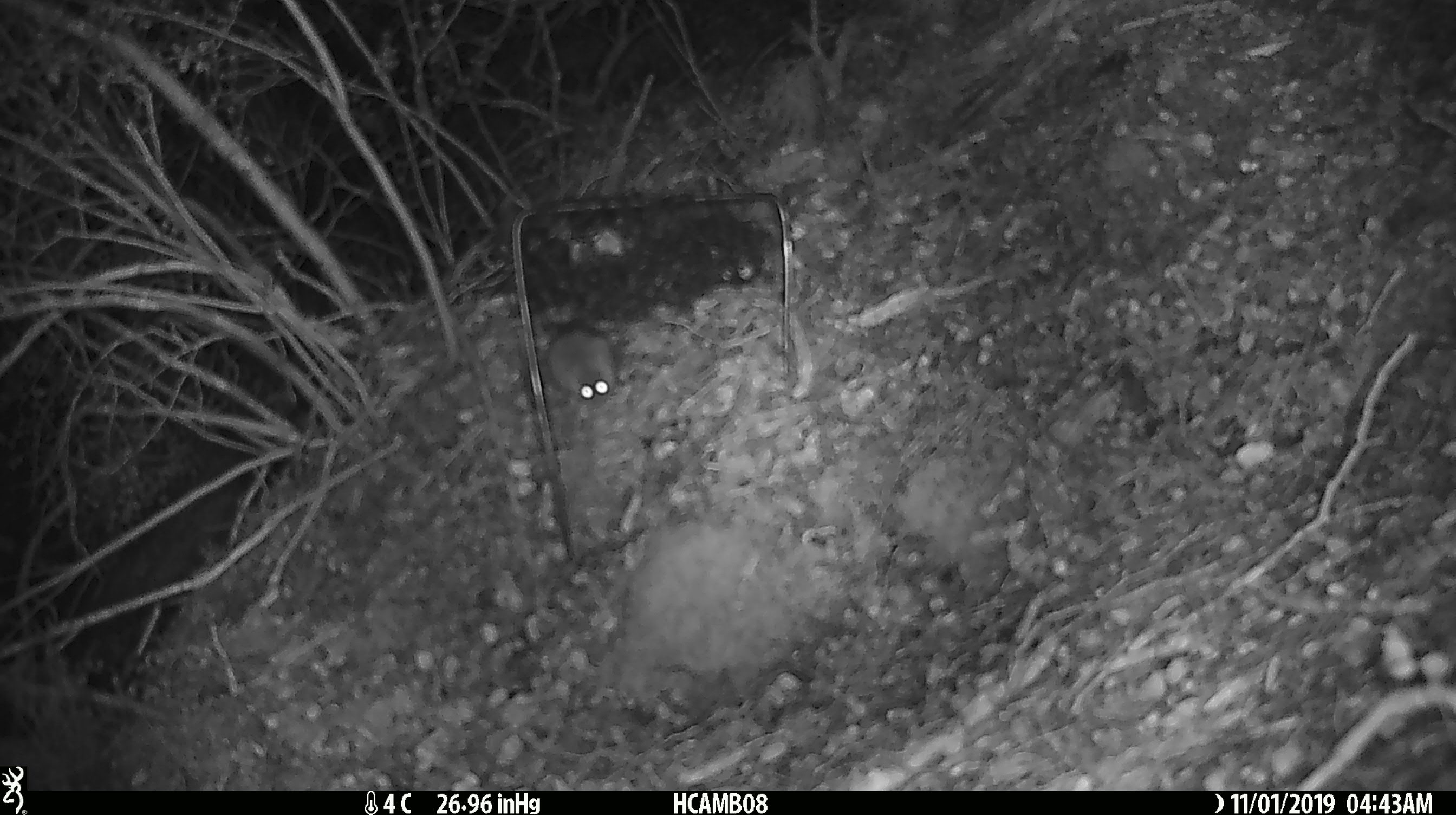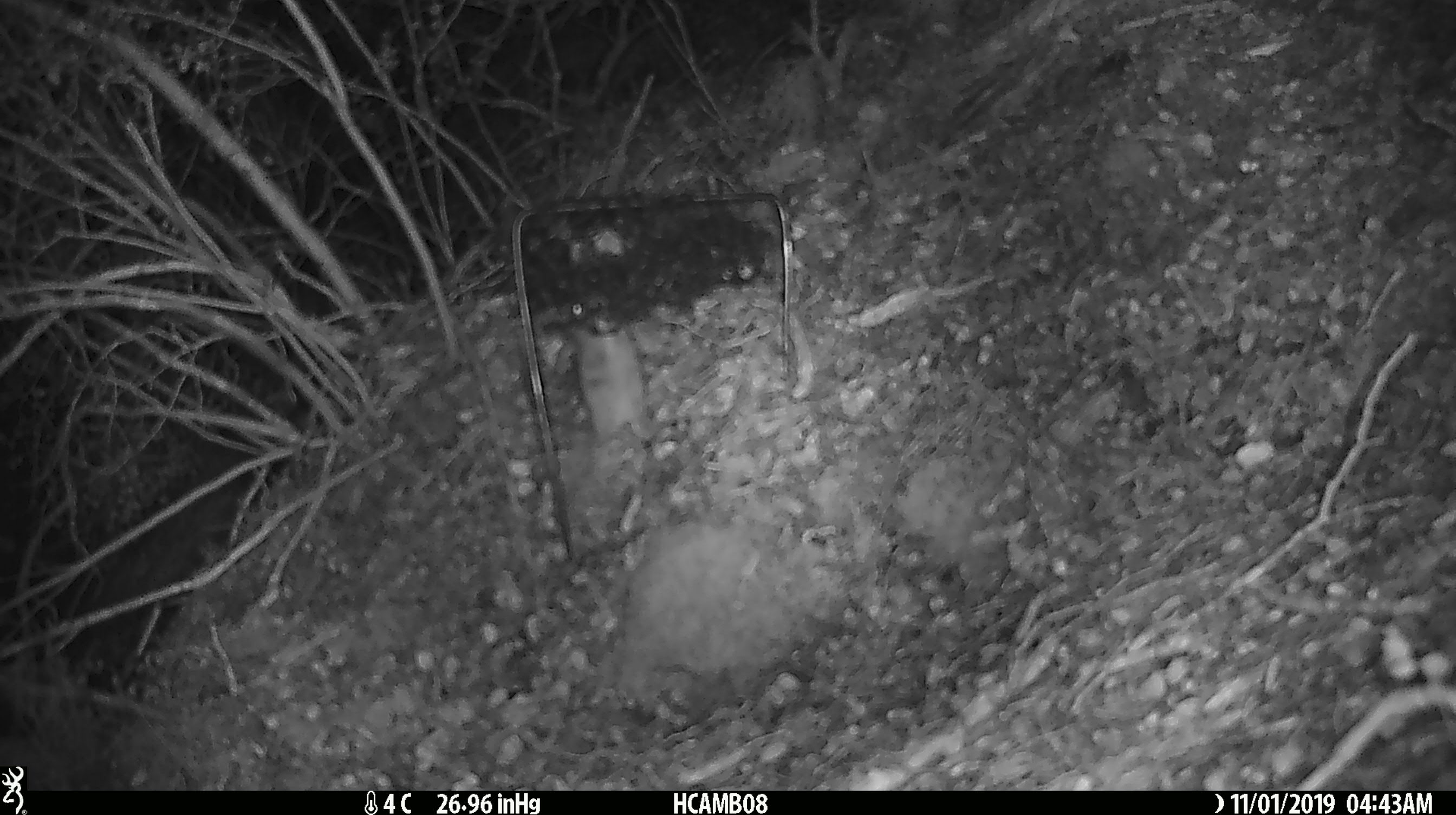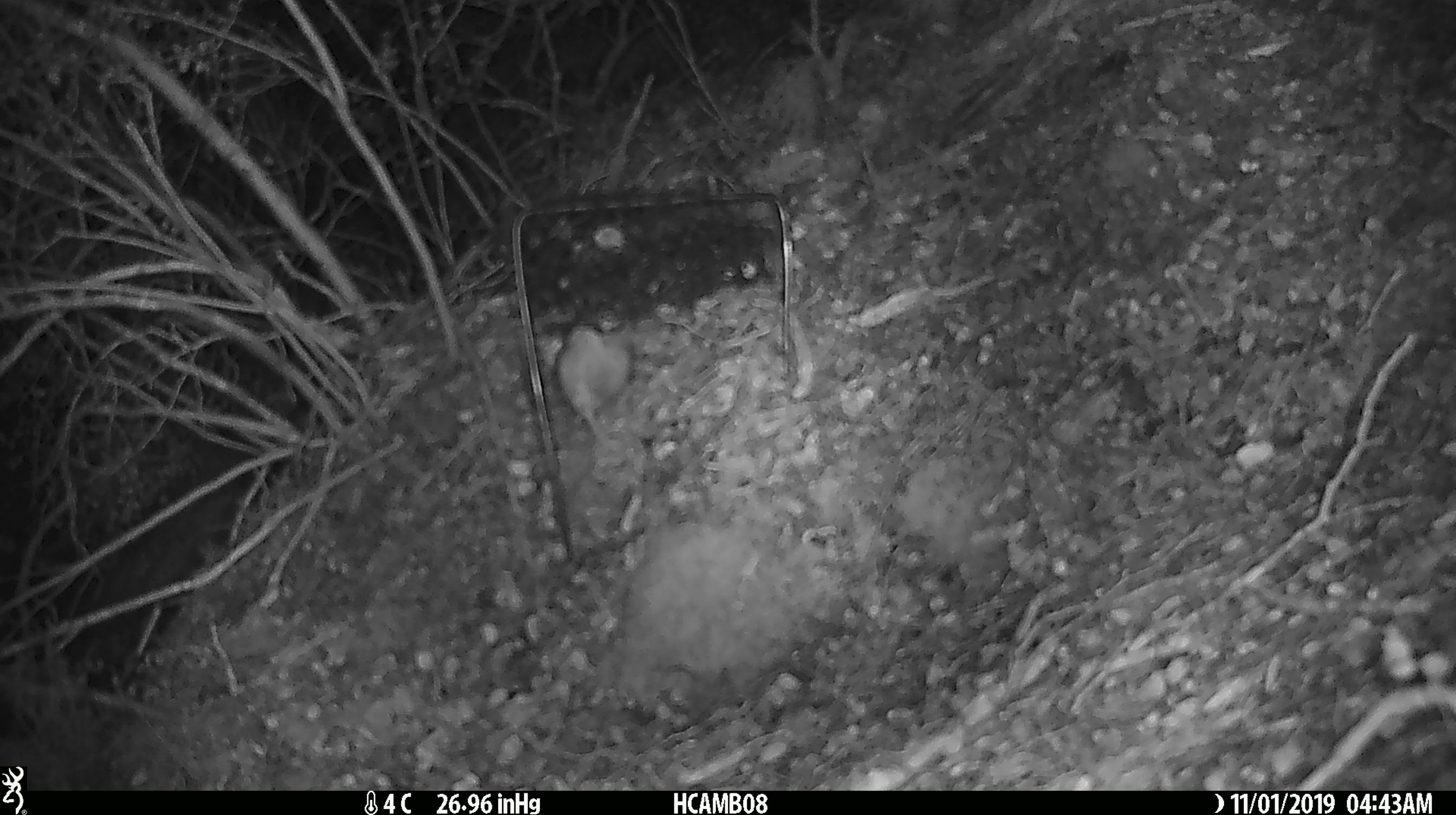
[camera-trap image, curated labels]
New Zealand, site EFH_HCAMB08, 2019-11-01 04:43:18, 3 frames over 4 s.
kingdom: Animalia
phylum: Chordata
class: Mammalia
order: Rodentia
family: Muridae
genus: Mus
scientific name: Mus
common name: mouse